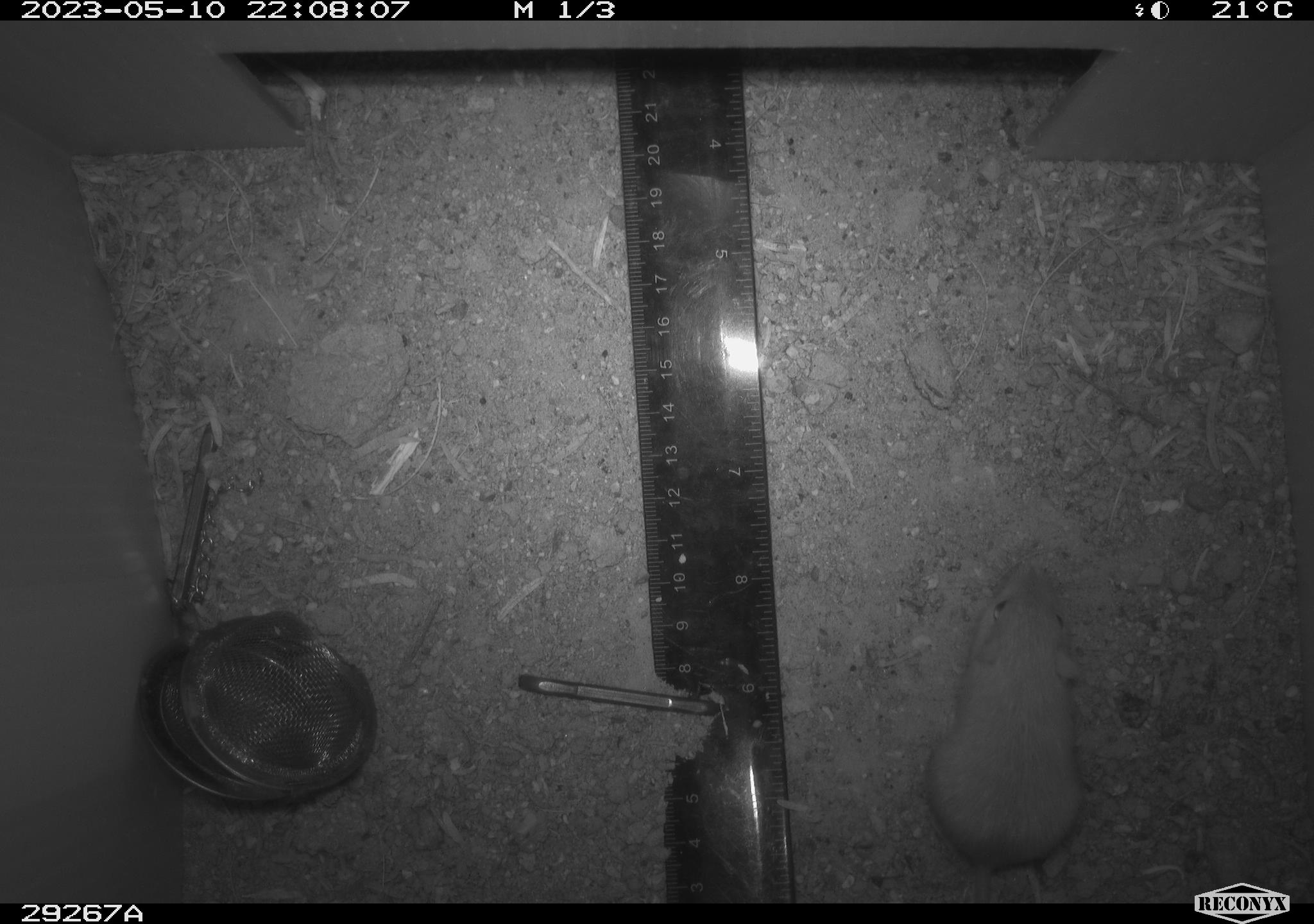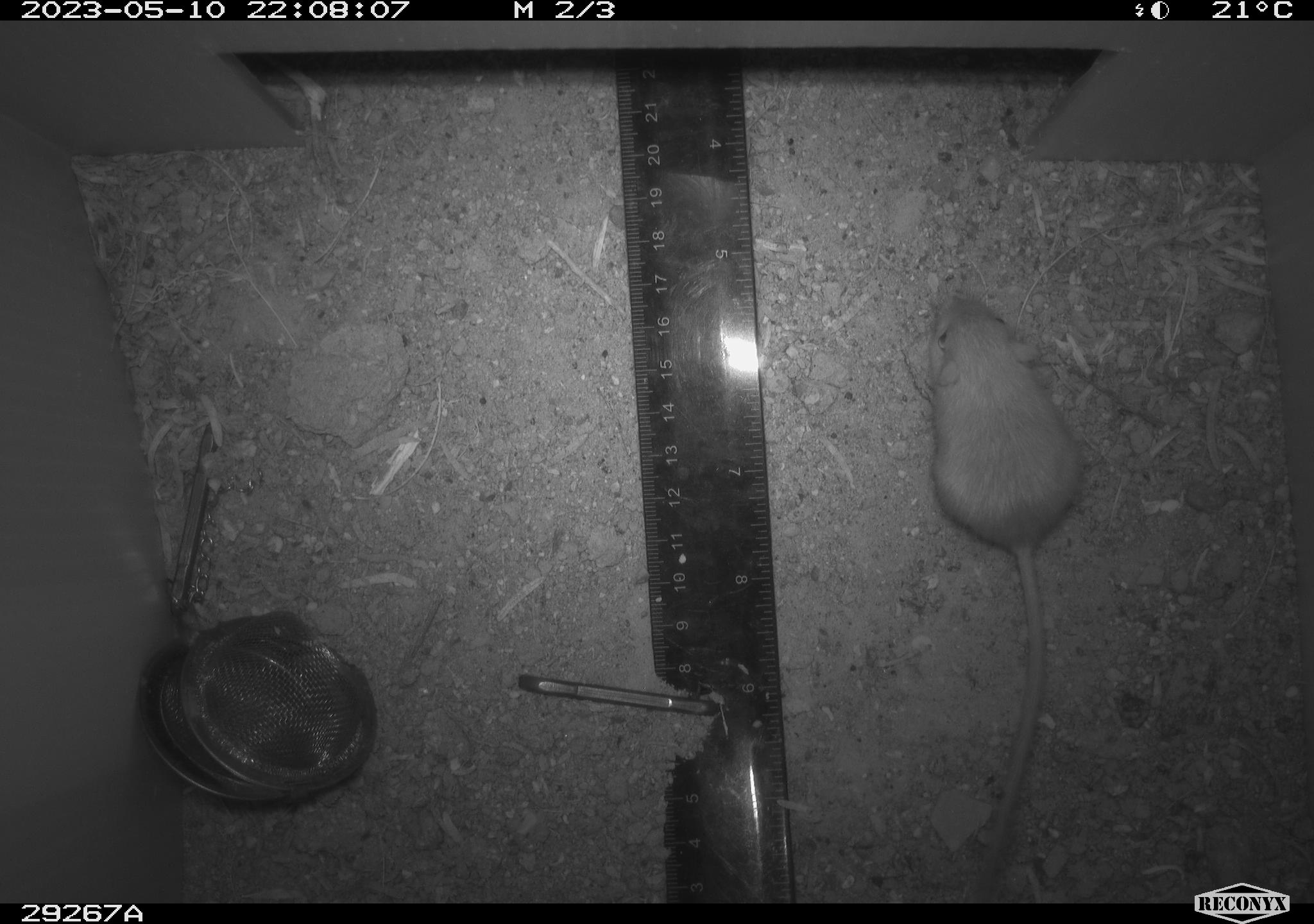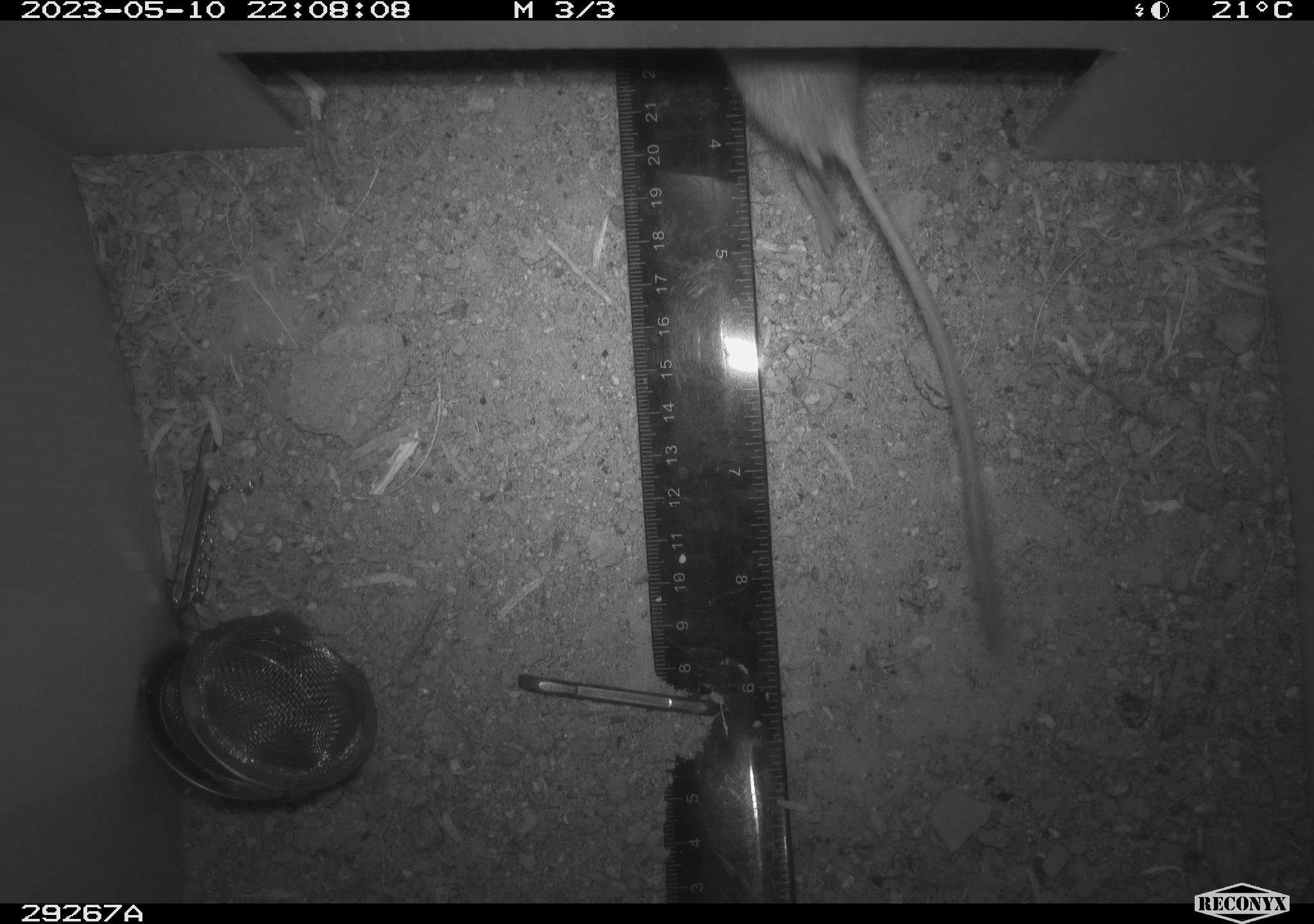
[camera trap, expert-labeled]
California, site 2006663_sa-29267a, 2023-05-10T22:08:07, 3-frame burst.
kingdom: Animalia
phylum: Chordata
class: Mammalia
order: Rodentia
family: Heteromyidae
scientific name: Heteromyidae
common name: kangaroo rats and pocket mice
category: heteromyidae family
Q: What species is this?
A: Heteromyidae family (kangaroo rats and pocket mice) (Heteromyidae).